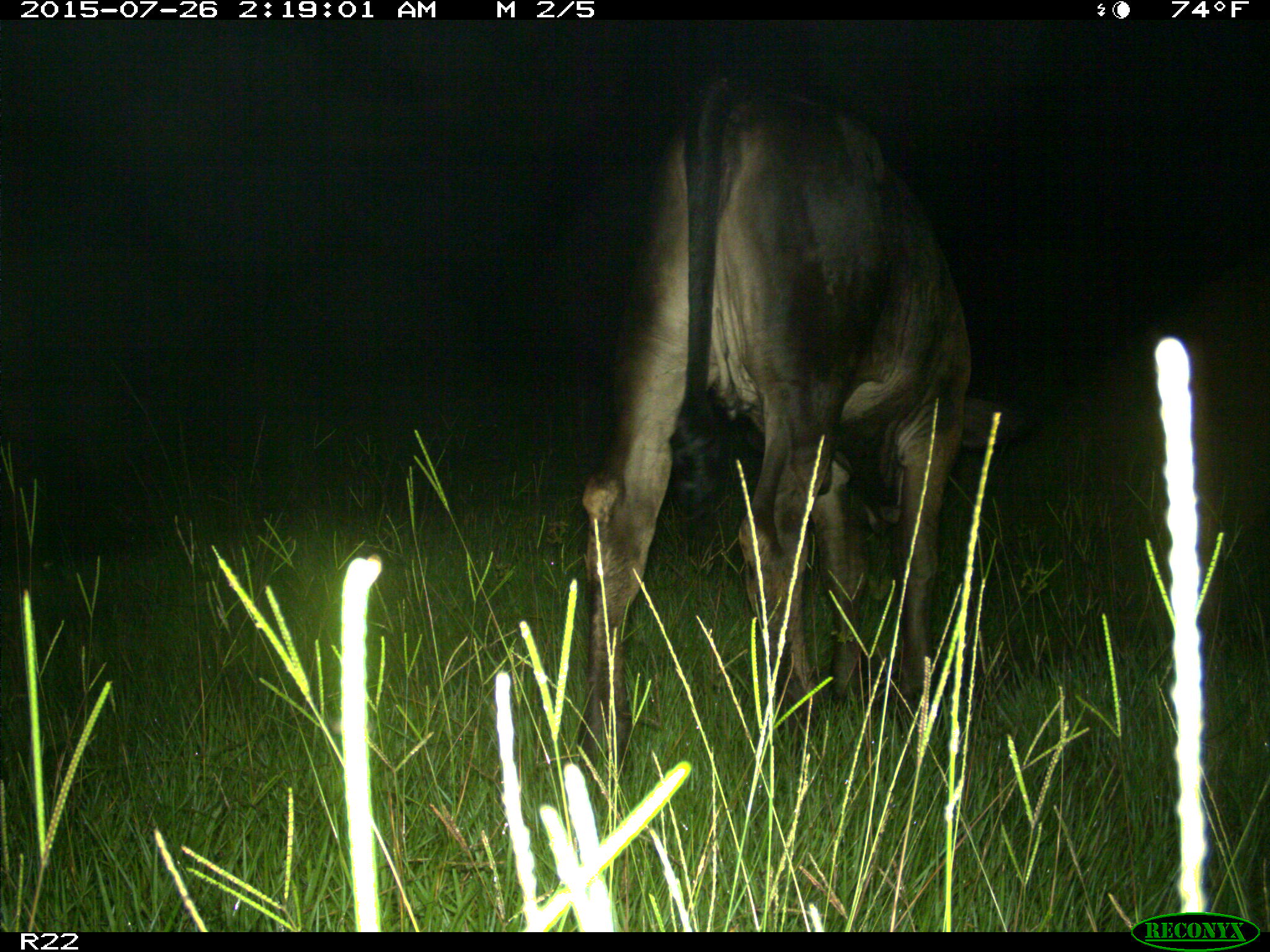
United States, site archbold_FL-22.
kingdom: Animalia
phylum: Chordata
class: Mammalia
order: Artiodactyla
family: Bovidae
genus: Bos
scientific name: Bos taurus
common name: domestic cow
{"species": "Bos taurus (domestic cow)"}